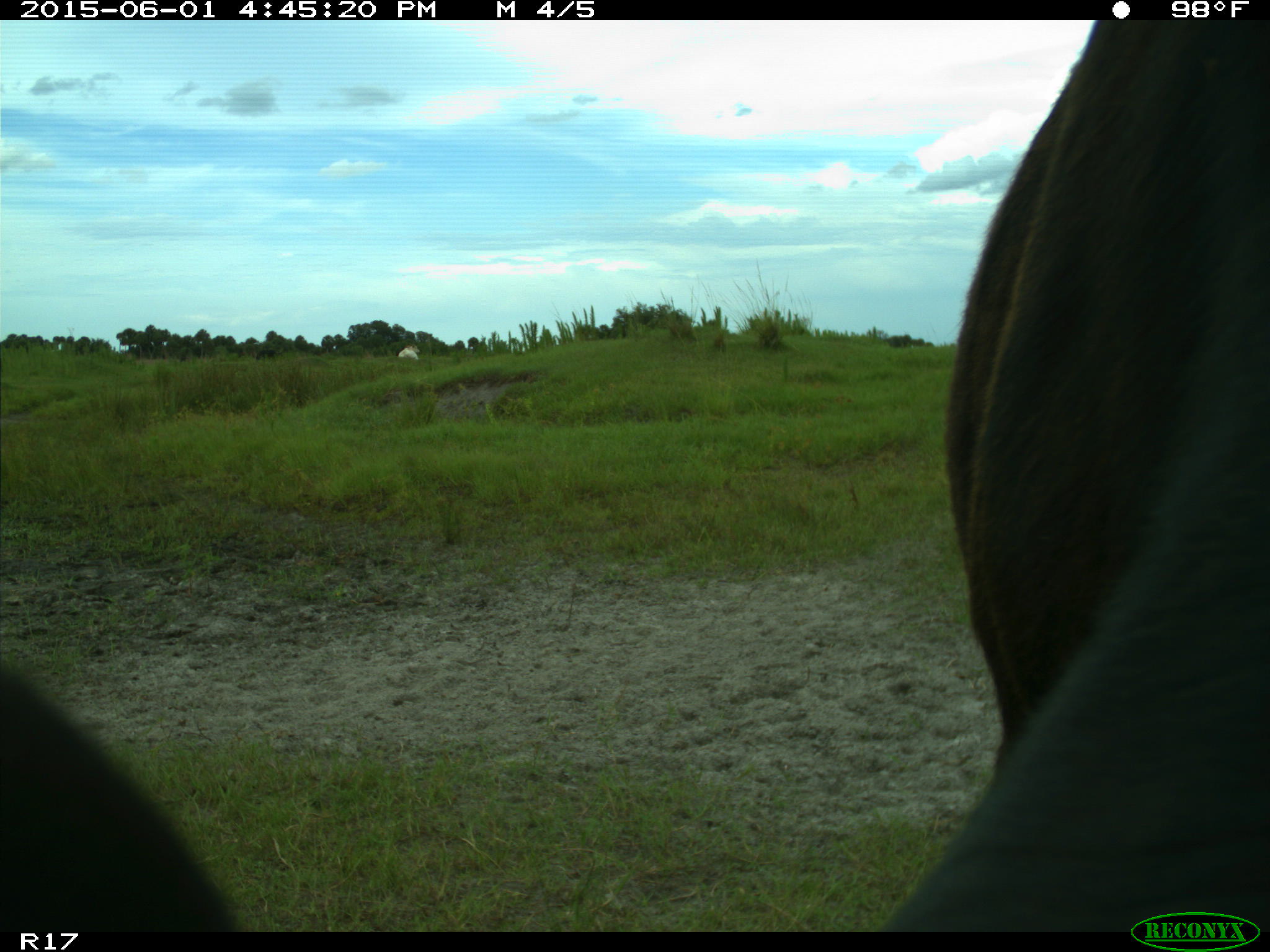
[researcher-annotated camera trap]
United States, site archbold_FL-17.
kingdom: Animalia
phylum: Chordata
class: Mammalia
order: Artiodactyla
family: Bovidae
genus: Bos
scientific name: Bos taurus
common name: domestic cow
Bos taurus (domestic cow).